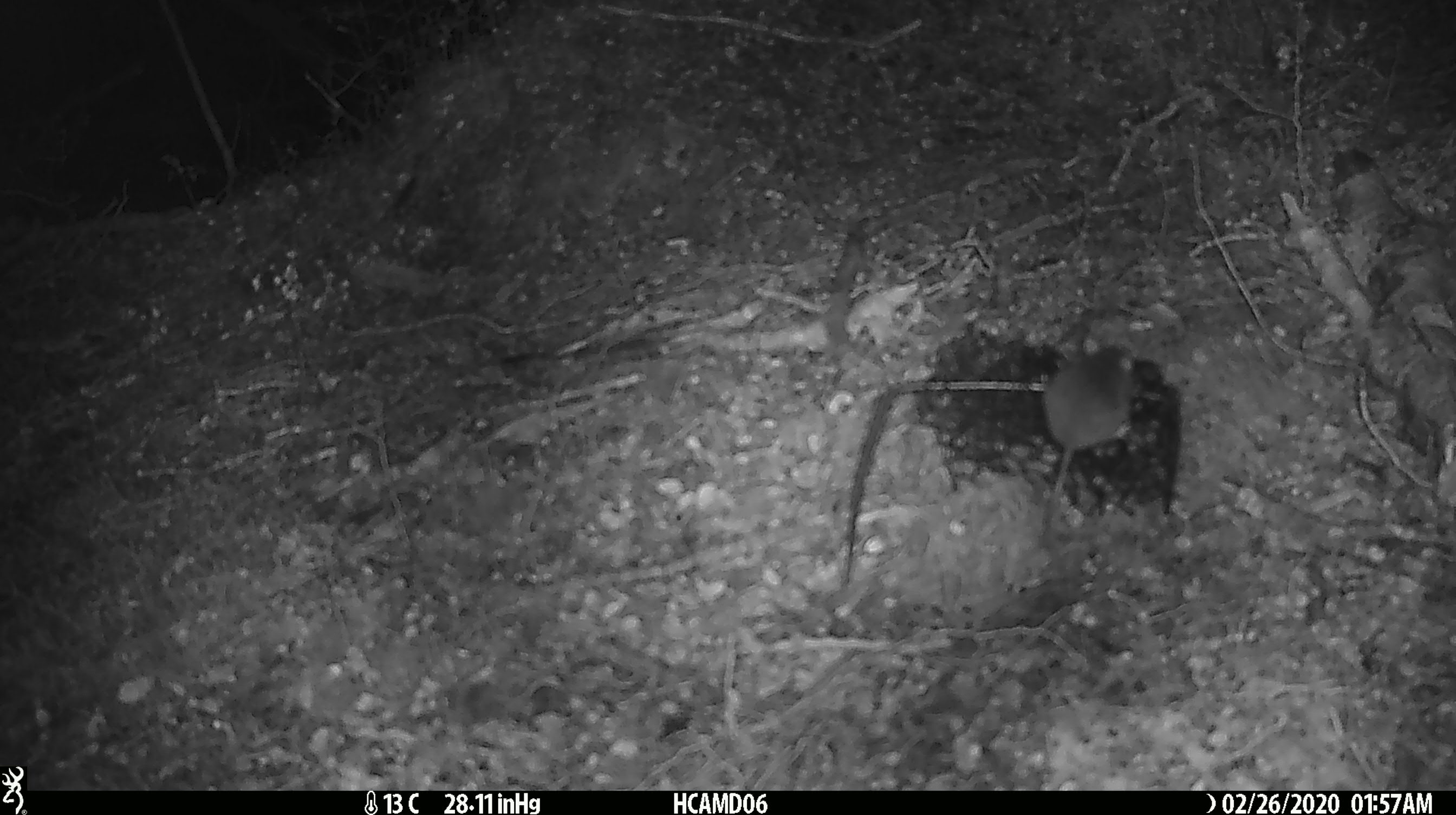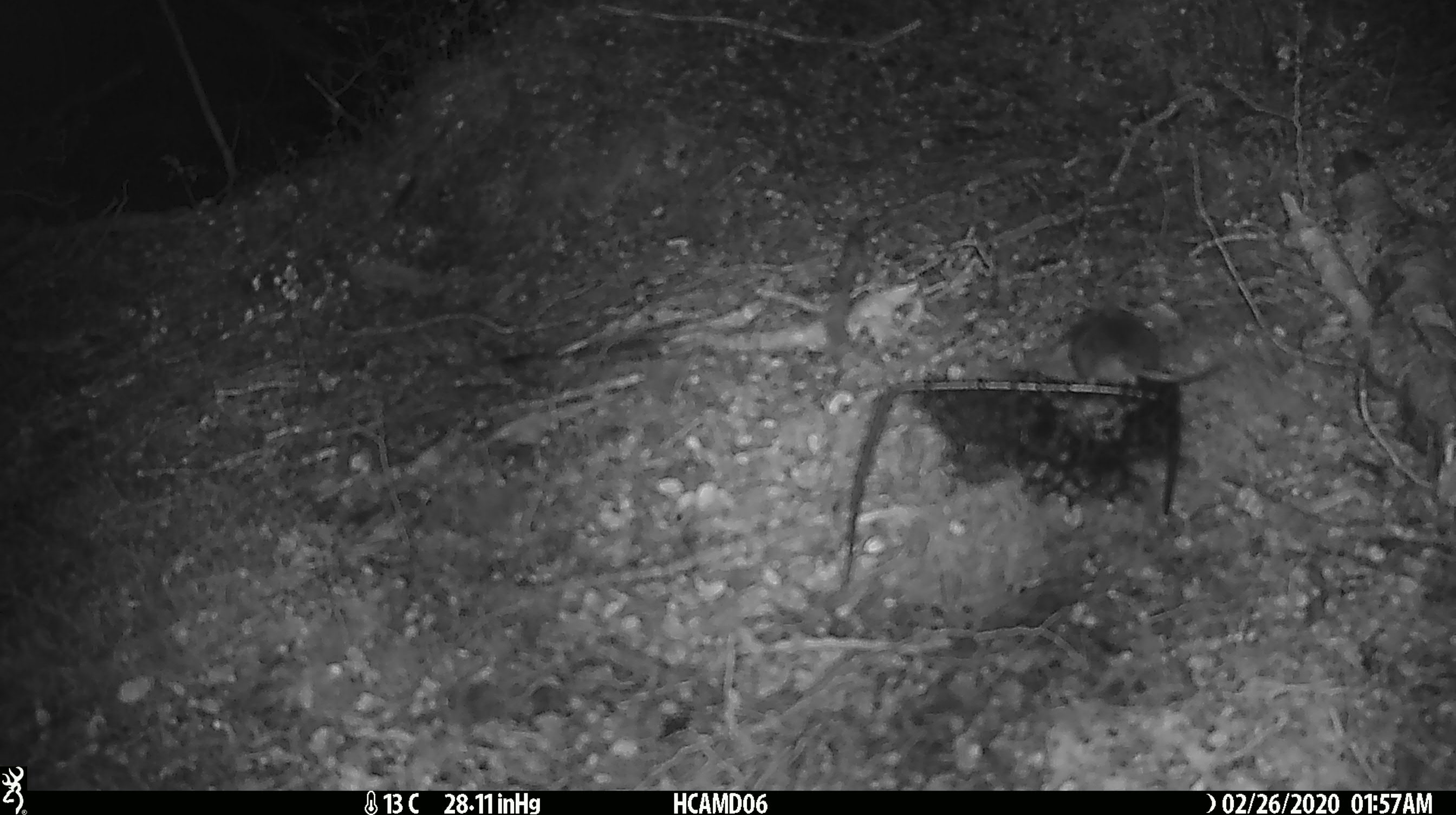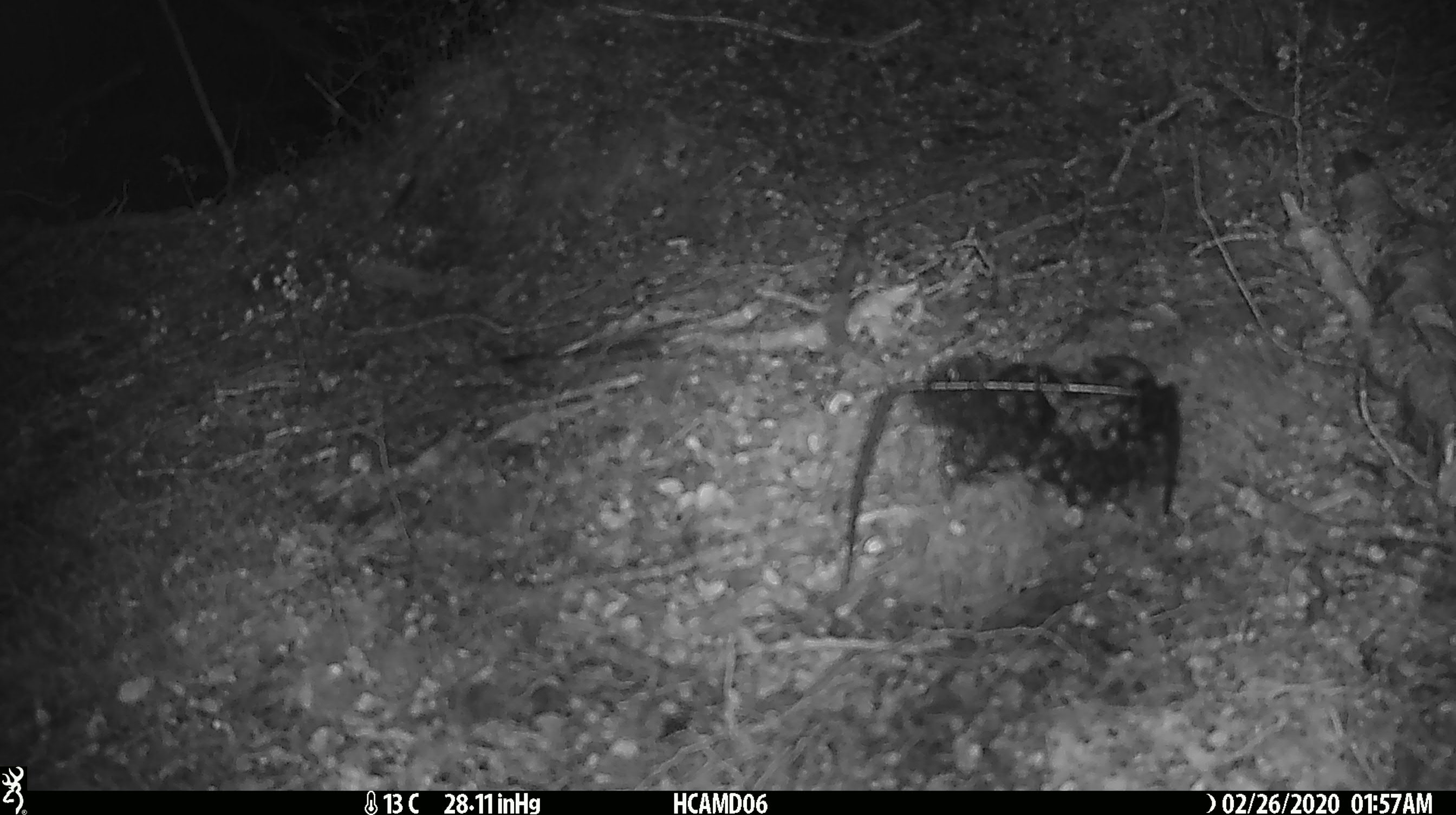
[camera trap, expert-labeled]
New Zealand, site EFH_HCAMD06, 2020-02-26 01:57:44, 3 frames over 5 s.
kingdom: Animalia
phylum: Chordata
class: Mammalia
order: Rodentia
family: Muridae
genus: Mus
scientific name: Mus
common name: mouse